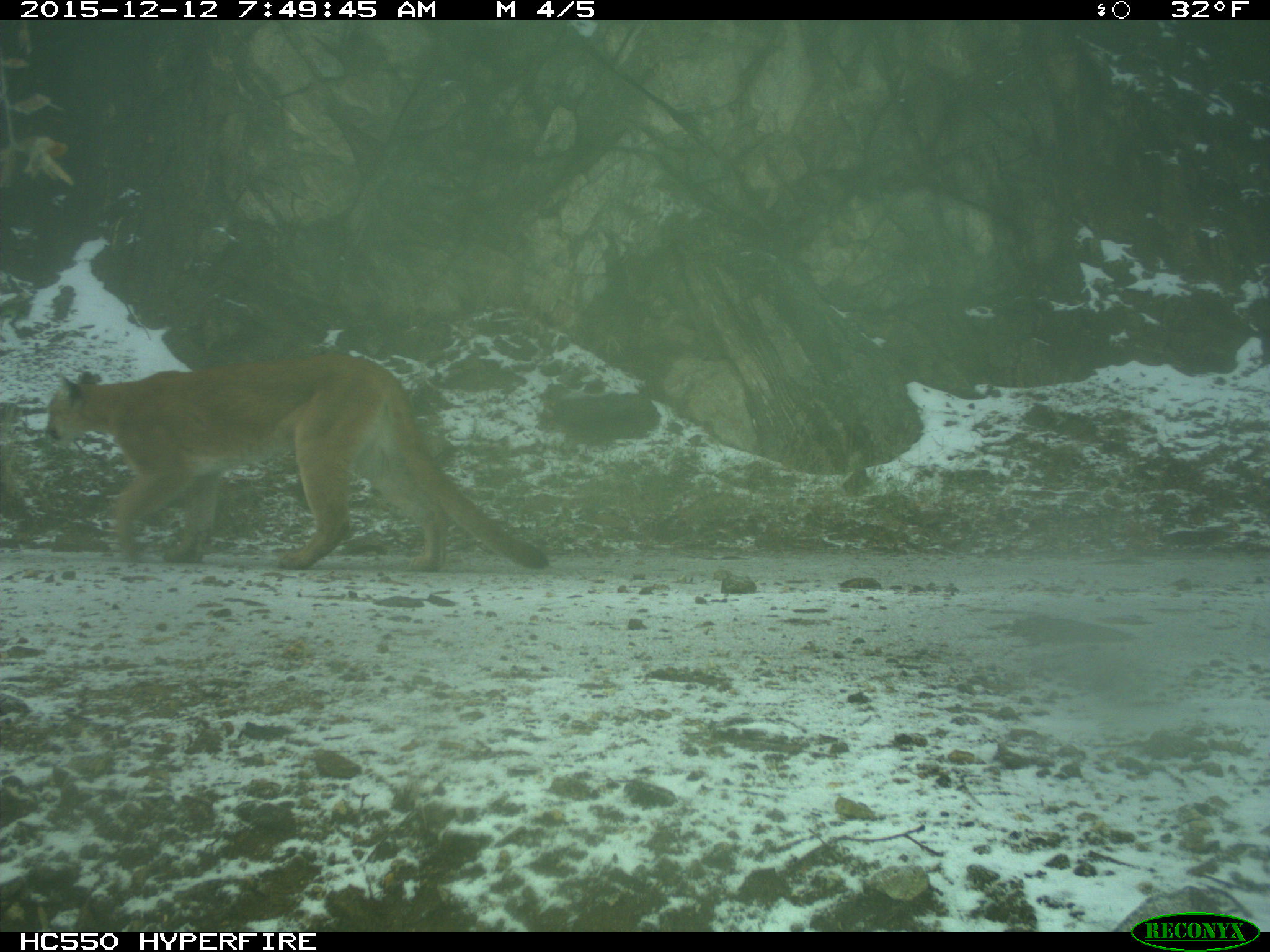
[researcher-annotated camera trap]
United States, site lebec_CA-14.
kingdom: Animalia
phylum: Chordata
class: Mammalia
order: Carnivora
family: Felidae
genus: Puma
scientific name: Puma concolor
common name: mountain lion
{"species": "Puma concolor (mountain lion)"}